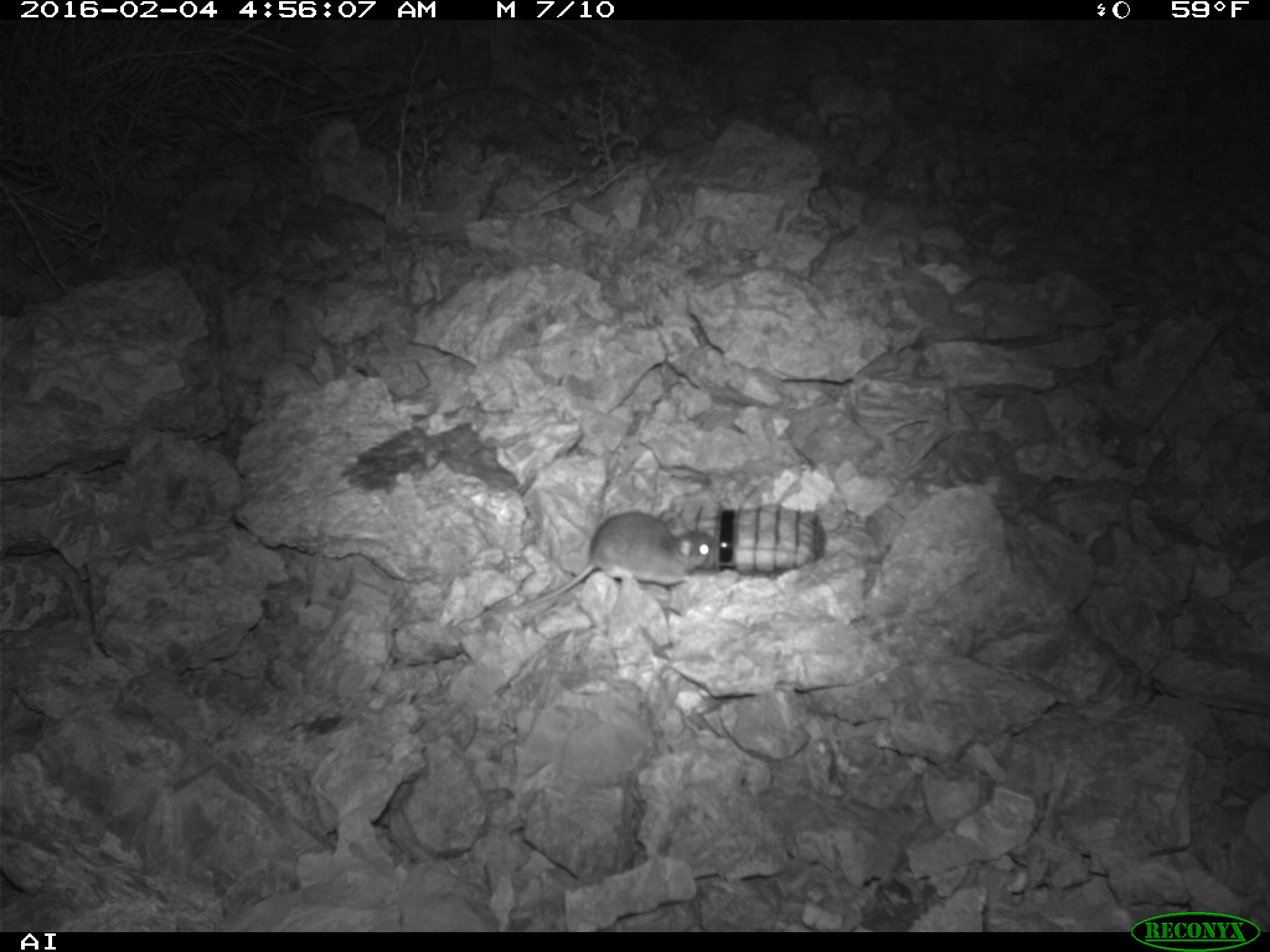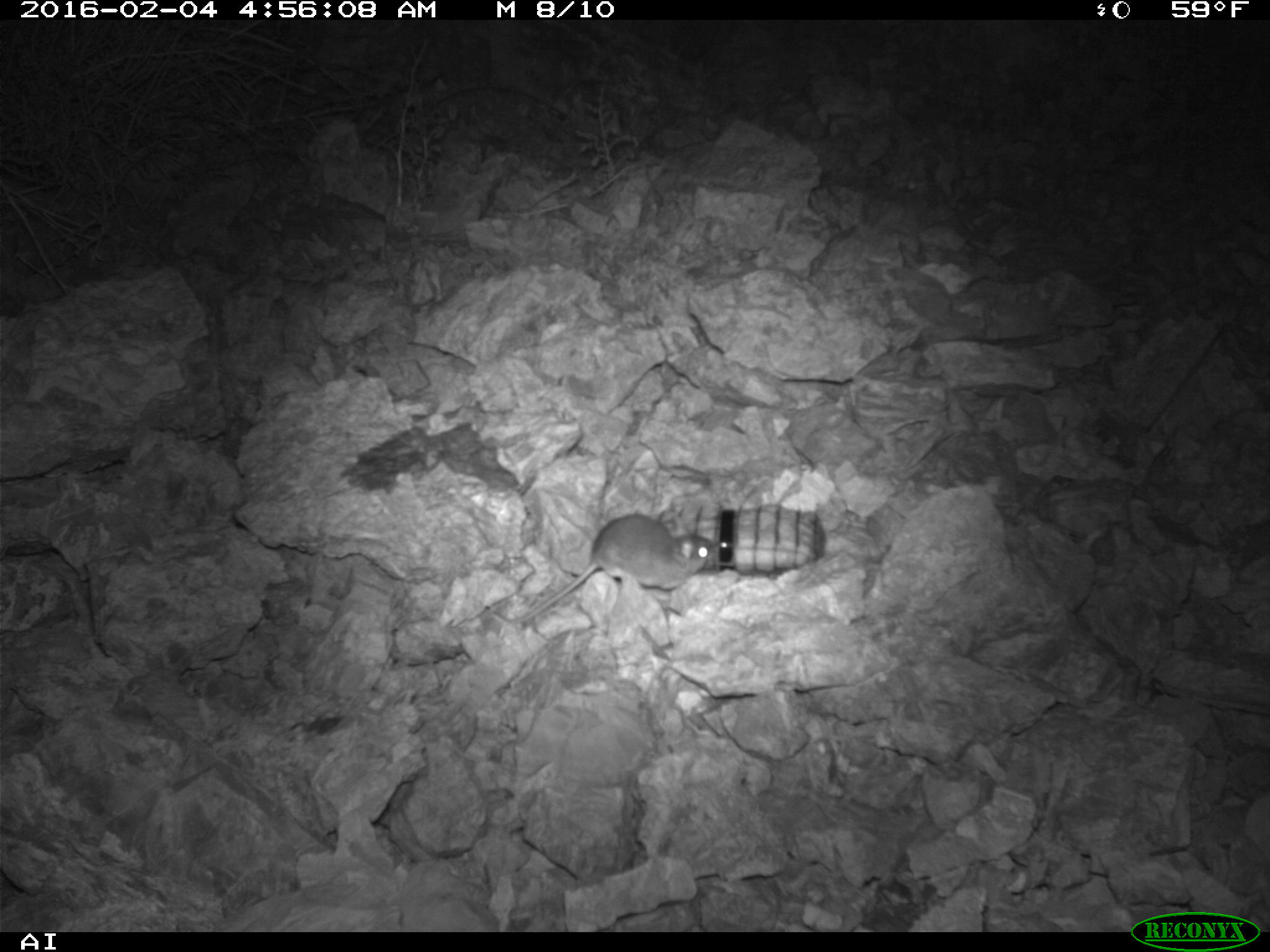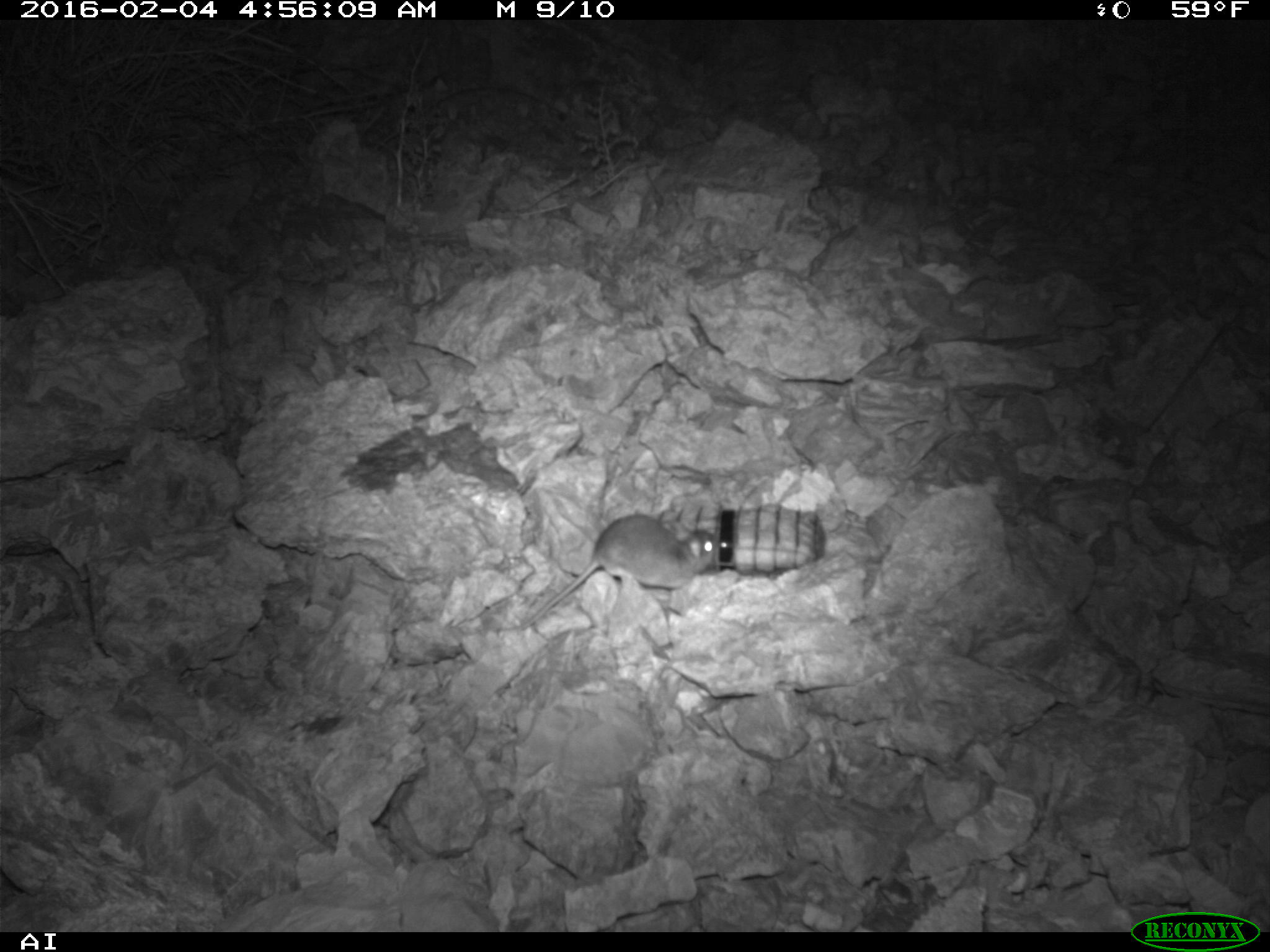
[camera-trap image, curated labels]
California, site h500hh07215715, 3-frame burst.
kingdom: Animalia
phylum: Chordata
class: Mammalia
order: Rodentia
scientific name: Rodentia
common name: rodent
Rodent (Rodentia).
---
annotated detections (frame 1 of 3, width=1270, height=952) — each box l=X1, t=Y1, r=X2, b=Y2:
rodent: l=481, t=508, r=713, b=622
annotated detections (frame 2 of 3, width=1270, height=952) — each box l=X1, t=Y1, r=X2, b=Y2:
rodent: l=487, t=515, r=716, b=621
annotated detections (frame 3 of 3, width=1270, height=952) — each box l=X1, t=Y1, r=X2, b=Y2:
rodent: l=524, t=513, r=719, b=628